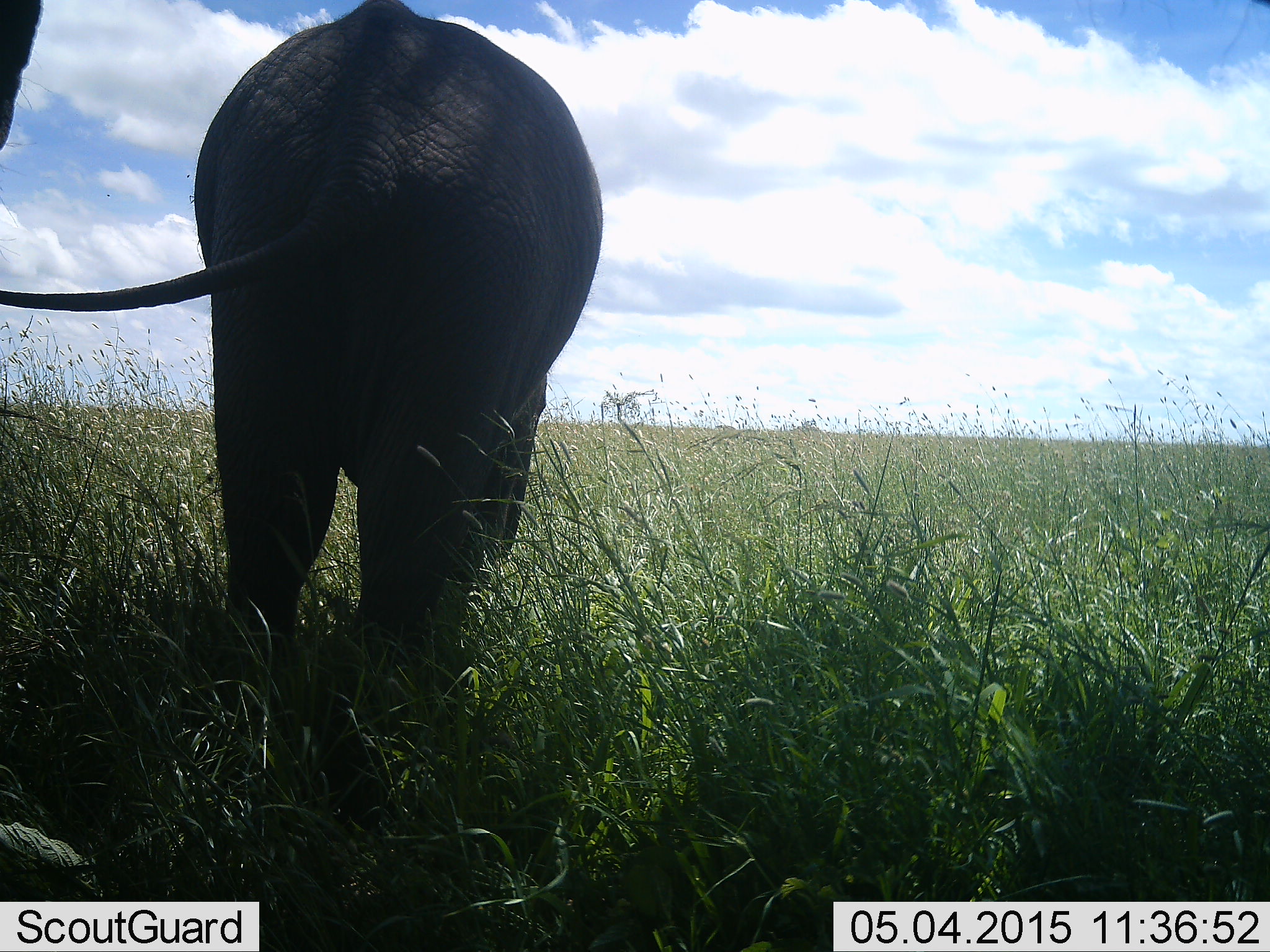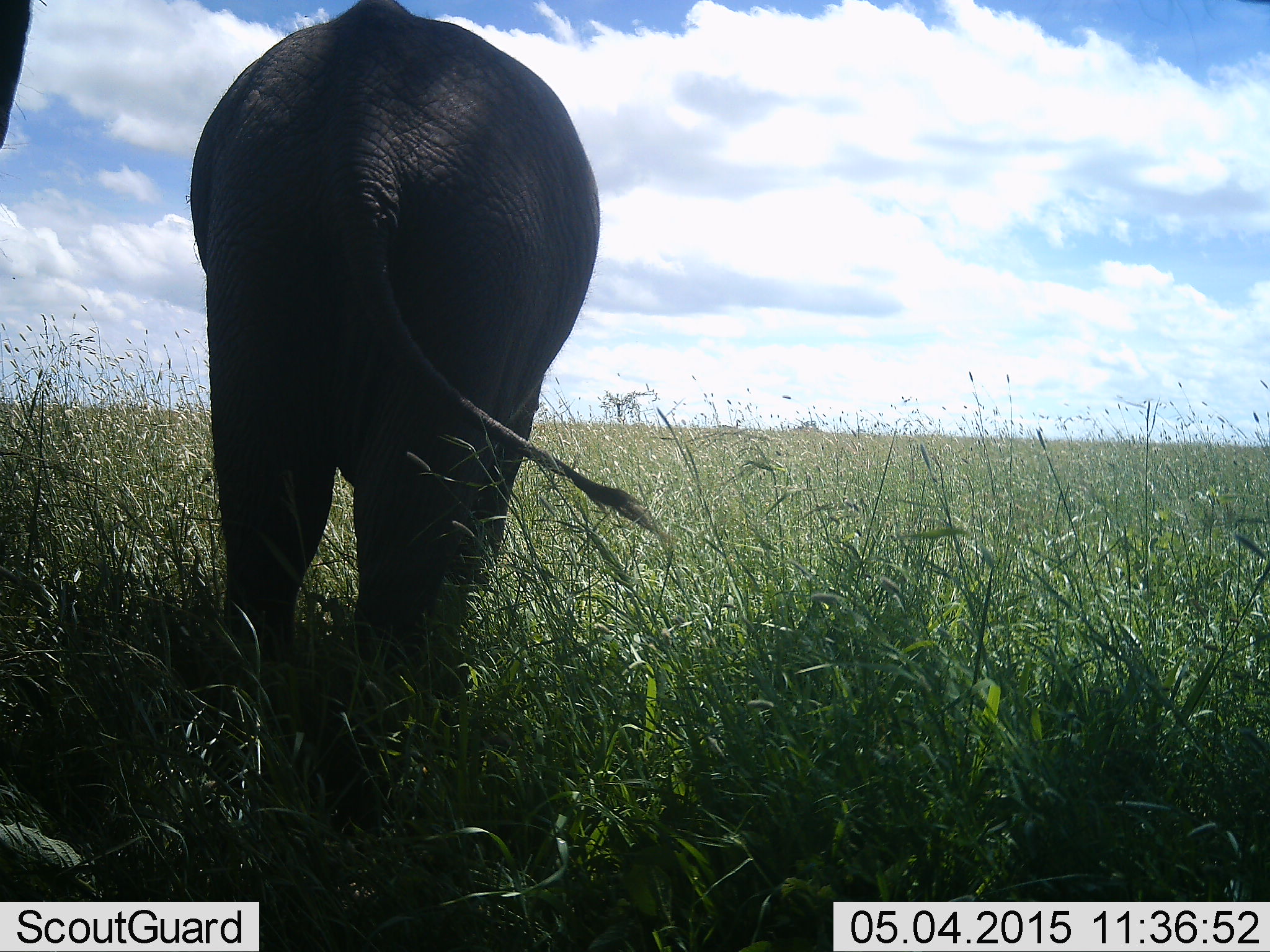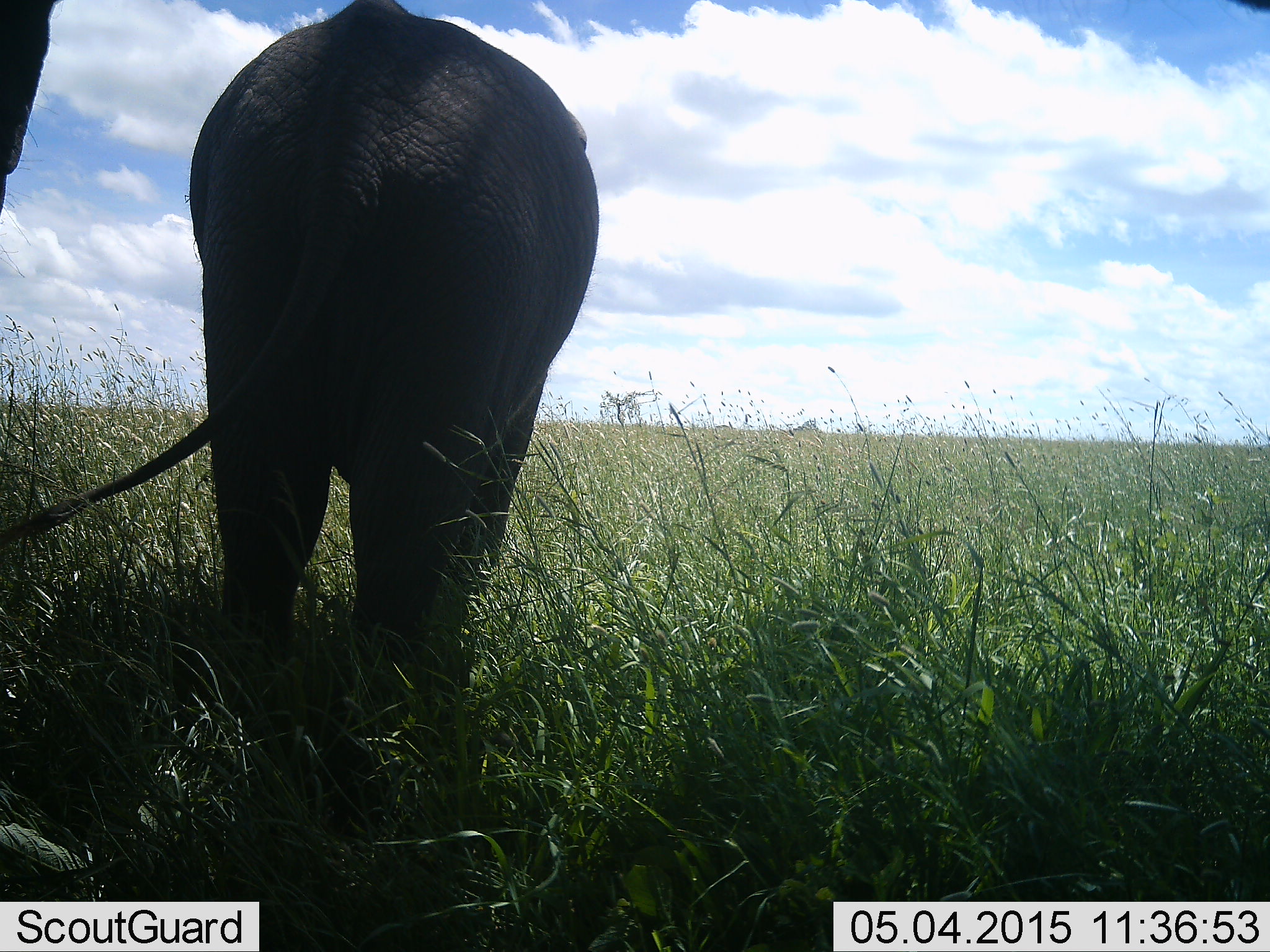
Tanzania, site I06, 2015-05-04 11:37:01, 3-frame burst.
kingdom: Animalia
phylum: Chordata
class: Mammalia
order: Proboscidea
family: Elephantidae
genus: Loxodonta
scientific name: Loxodonta africana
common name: african bush elephant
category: elephant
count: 2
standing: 80%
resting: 10%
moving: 10%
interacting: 0%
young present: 30%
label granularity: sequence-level